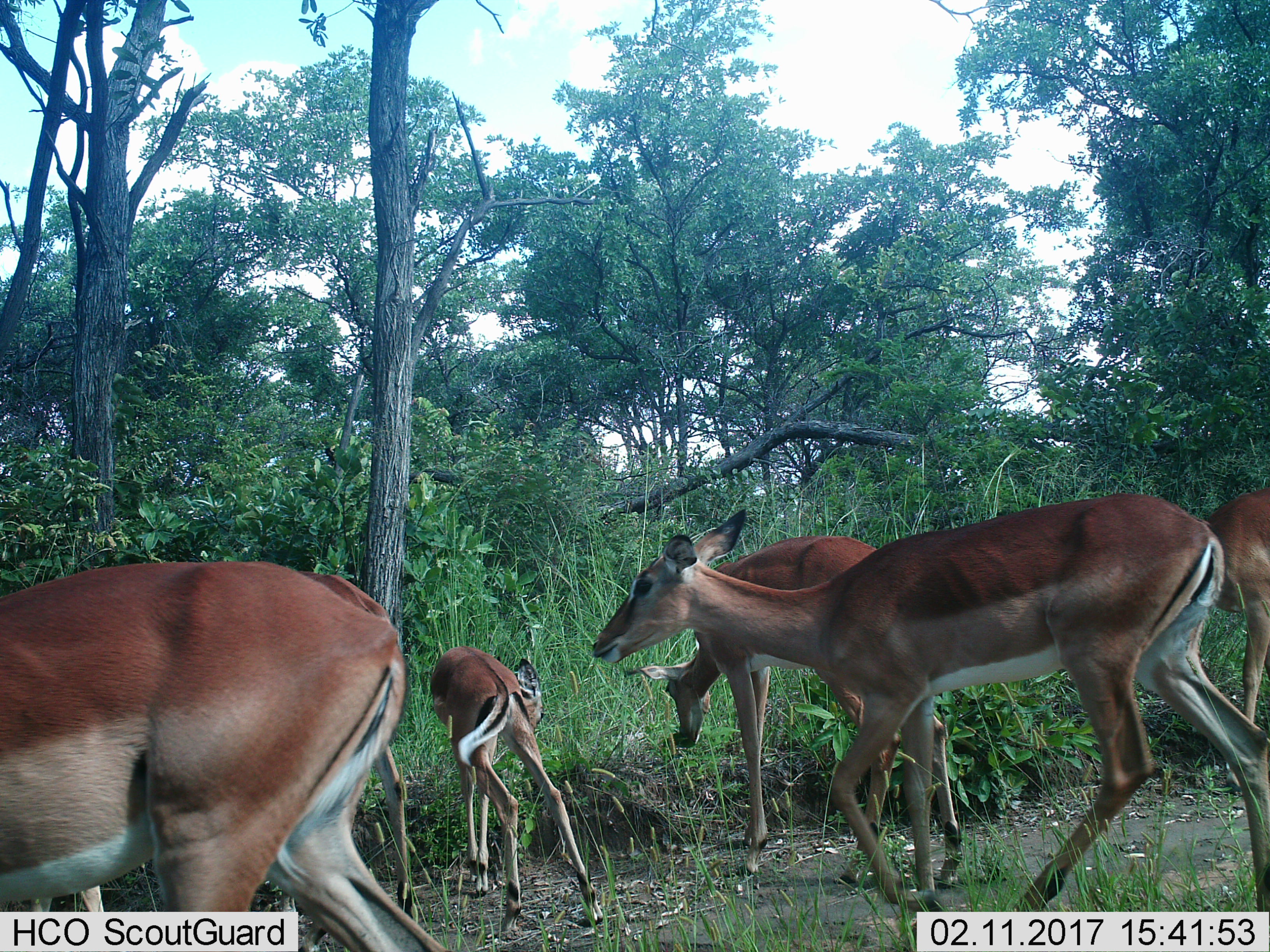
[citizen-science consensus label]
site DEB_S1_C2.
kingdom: Animalia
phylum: Chordata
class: Mammalia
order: Artiodactyla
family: Bovidae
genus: Aepyceros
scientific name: Aepyceros melampus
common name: impala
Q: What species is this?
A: Impala (Aepyceros melampus).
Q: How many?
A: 6.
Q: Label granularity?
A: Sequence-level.